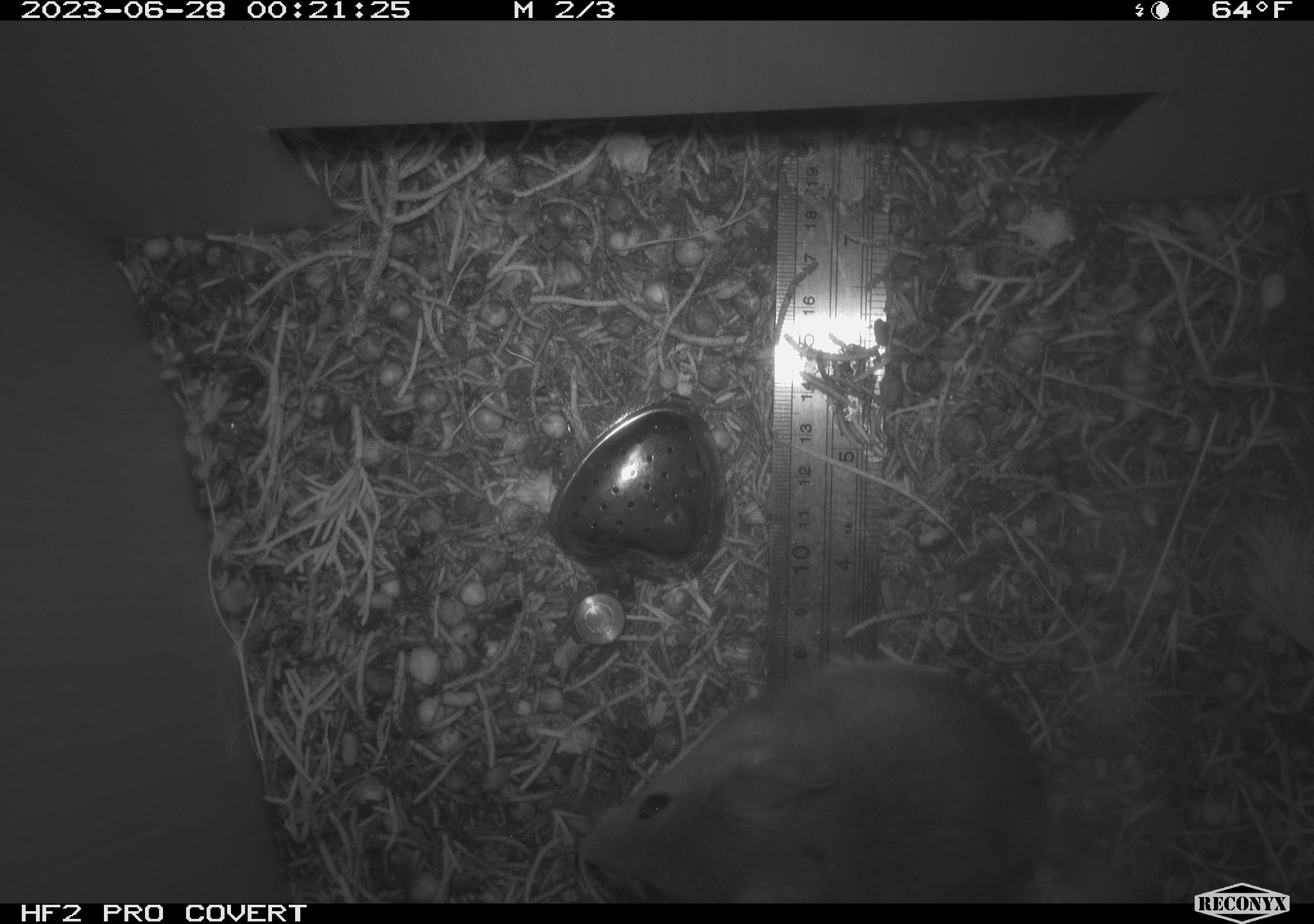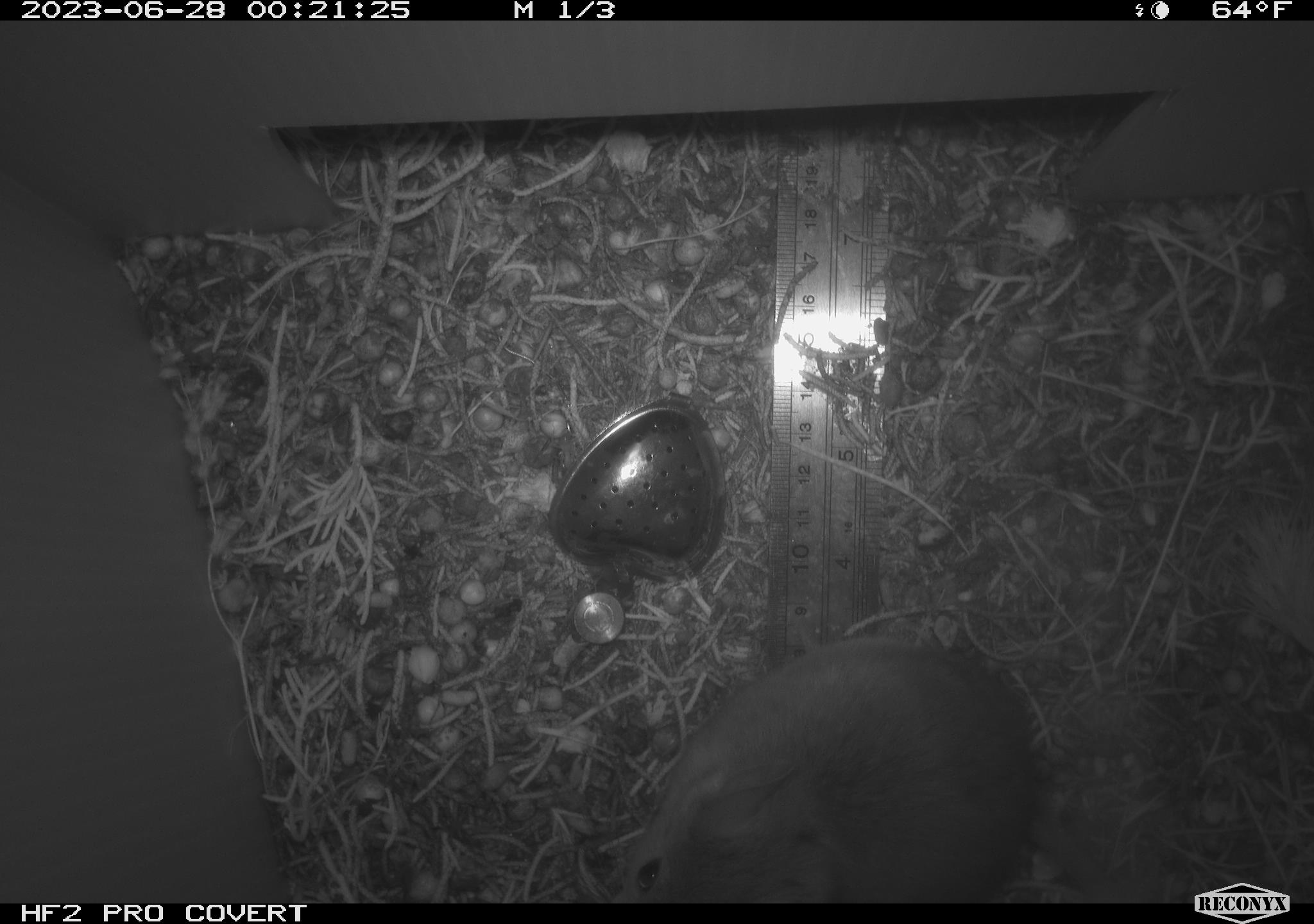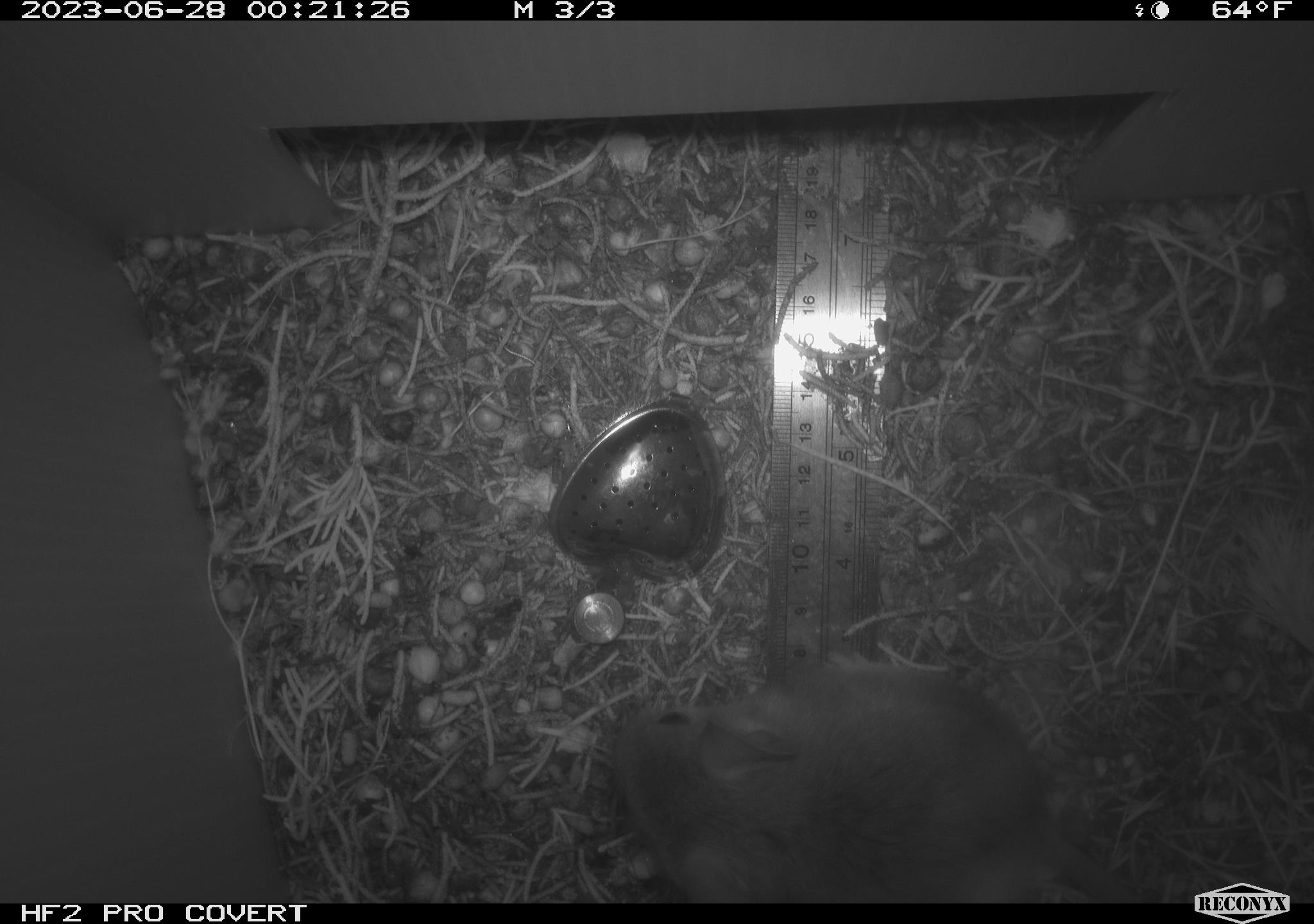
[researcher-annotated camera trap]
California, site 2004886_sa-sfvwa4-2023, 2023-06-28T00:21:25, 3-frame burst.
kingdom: Animalia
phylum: Chordata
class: Mammalia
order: Rodentia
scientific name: Rodentia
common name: mouse species